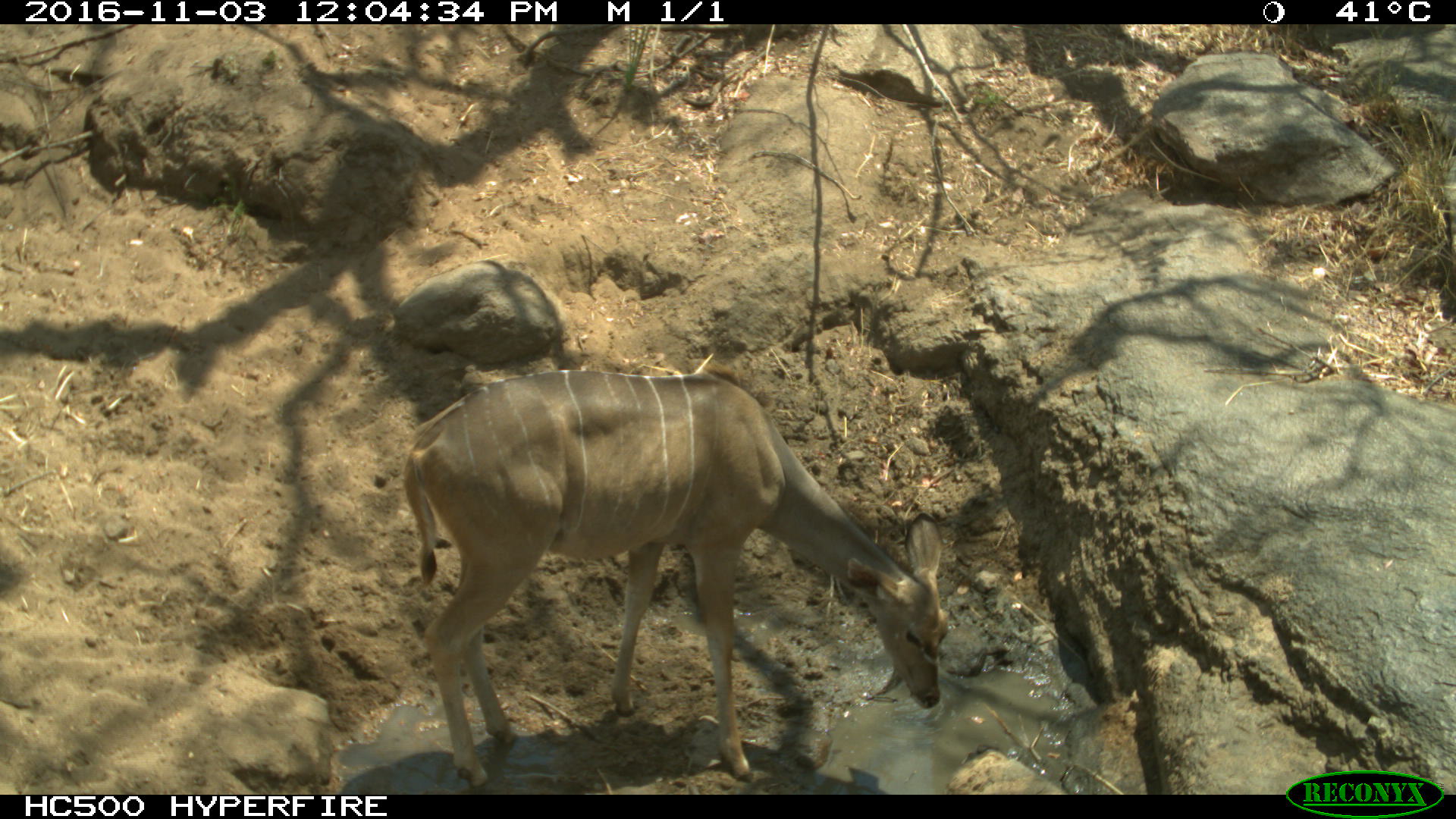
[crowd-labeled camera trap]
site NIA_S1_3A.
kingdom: Animalia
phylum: Chordata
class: Mammalia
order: Artiodactyla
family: Bovidae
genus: Tragelaphus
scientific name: Tragelaphus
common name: kudu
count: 1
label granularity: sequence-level